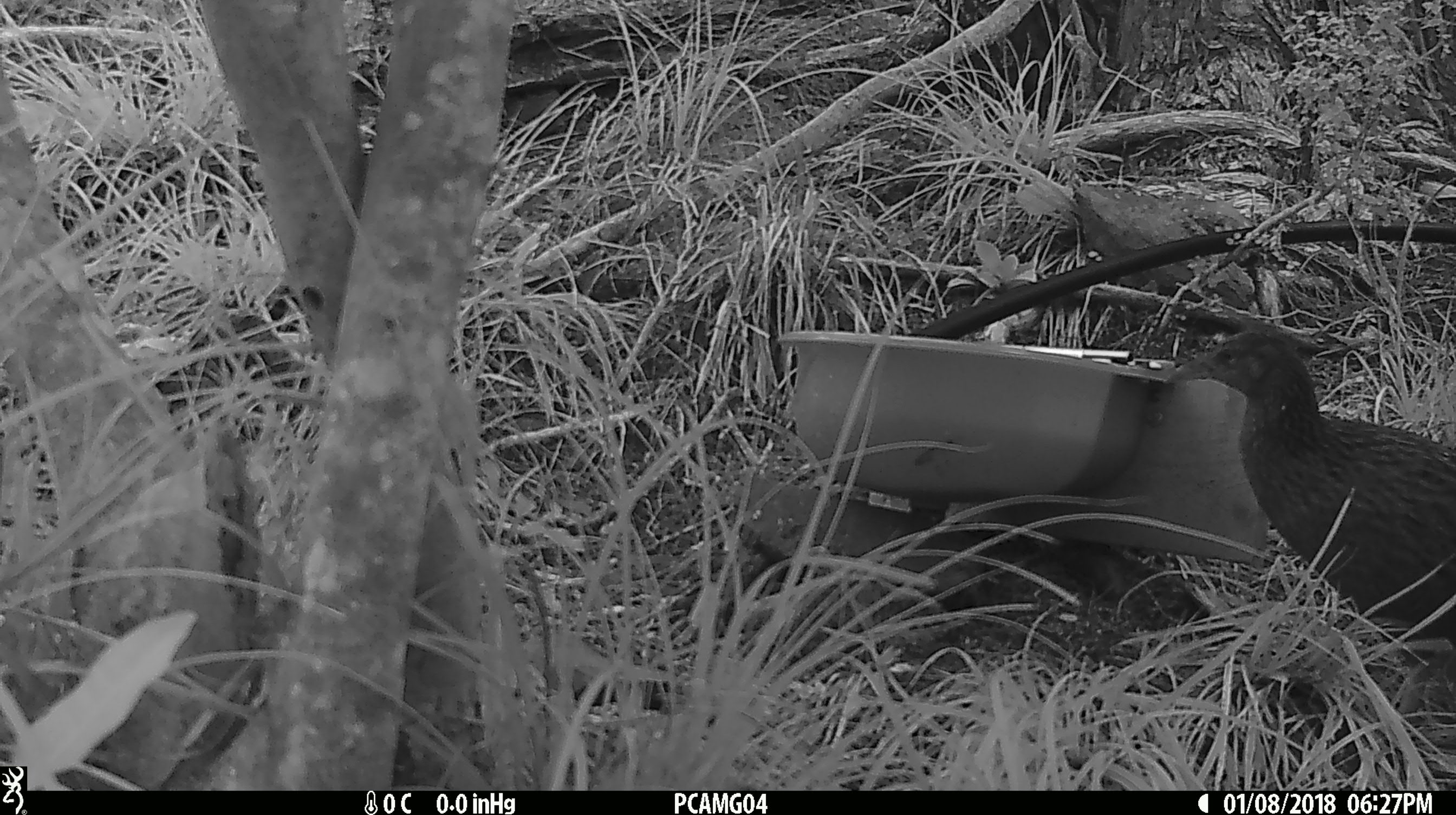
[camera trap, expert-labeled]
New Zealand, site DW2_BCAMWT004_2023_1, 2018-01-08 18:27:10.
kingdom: Animalia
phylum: Chordata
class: Aves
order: Gruiformes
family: Rallidae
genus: Gallirallus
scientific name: Gallirallus australis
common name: weka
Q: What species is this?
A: Weka (Gallirallus australis).